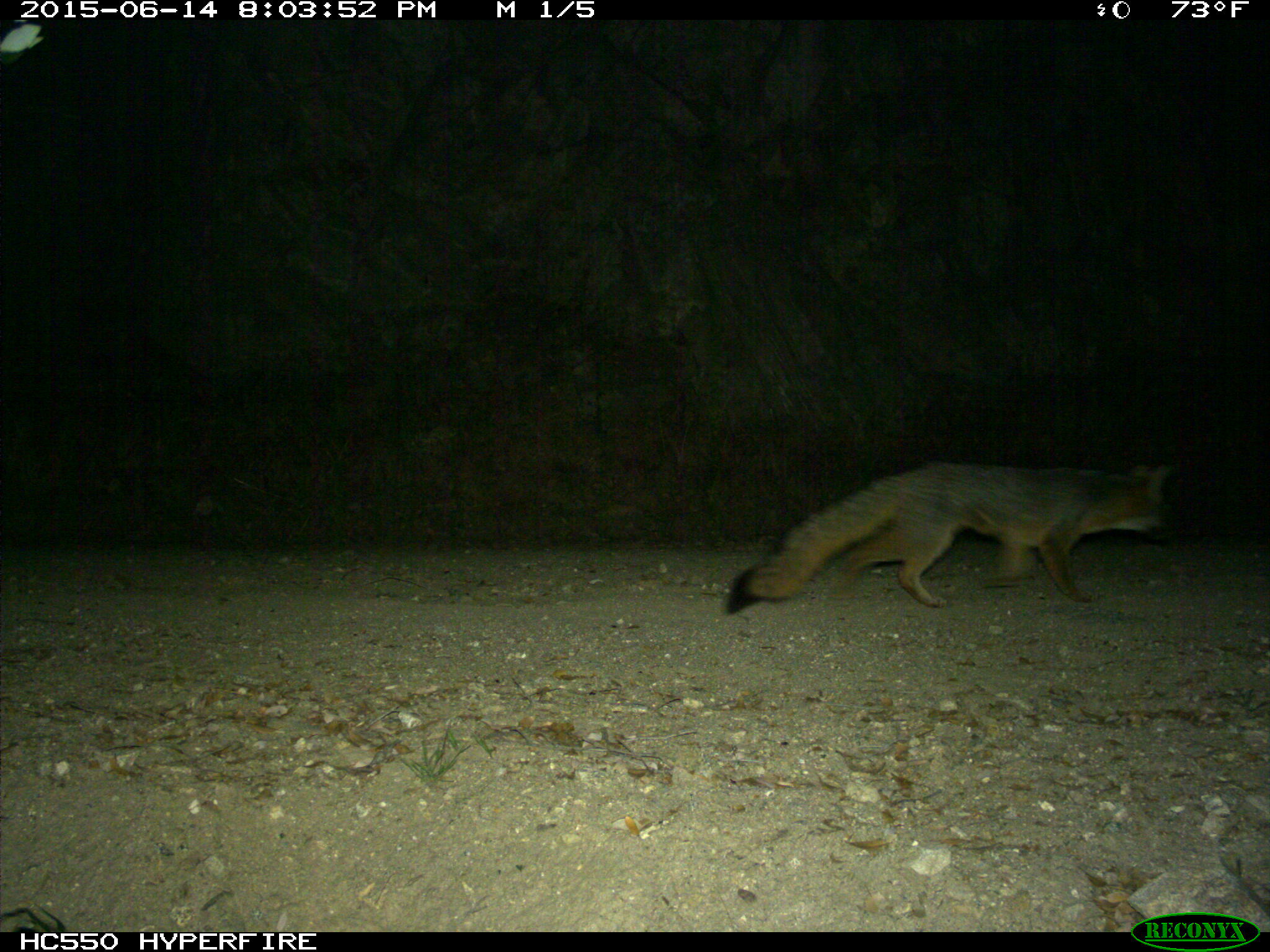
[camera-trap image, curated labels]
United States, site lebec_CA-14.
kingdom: Animalia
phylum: Chordata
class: Mammalia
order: Carnivora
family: Canidae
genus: Urocyon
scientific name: Urocyon cinereoargenteus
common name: gray fox